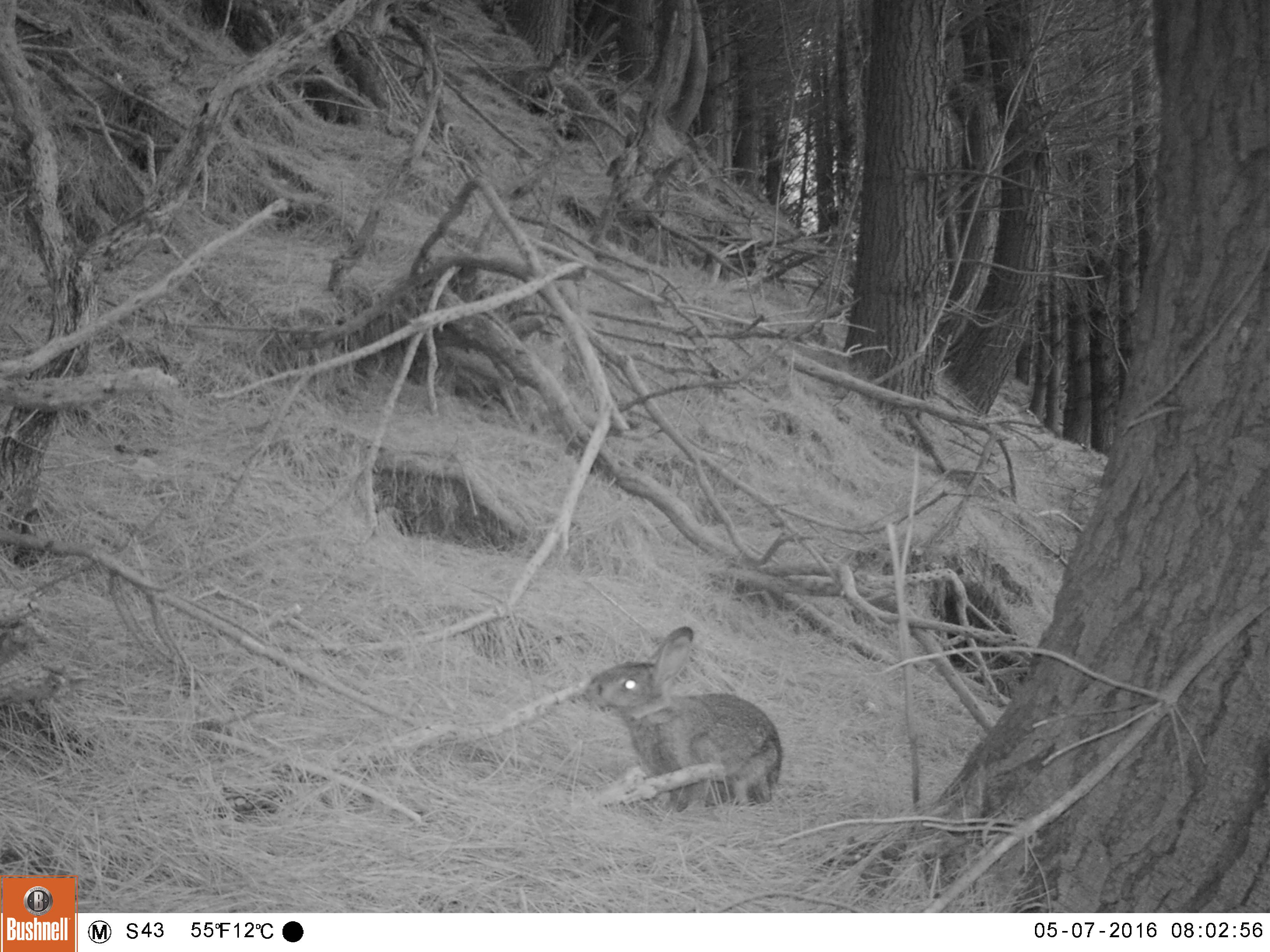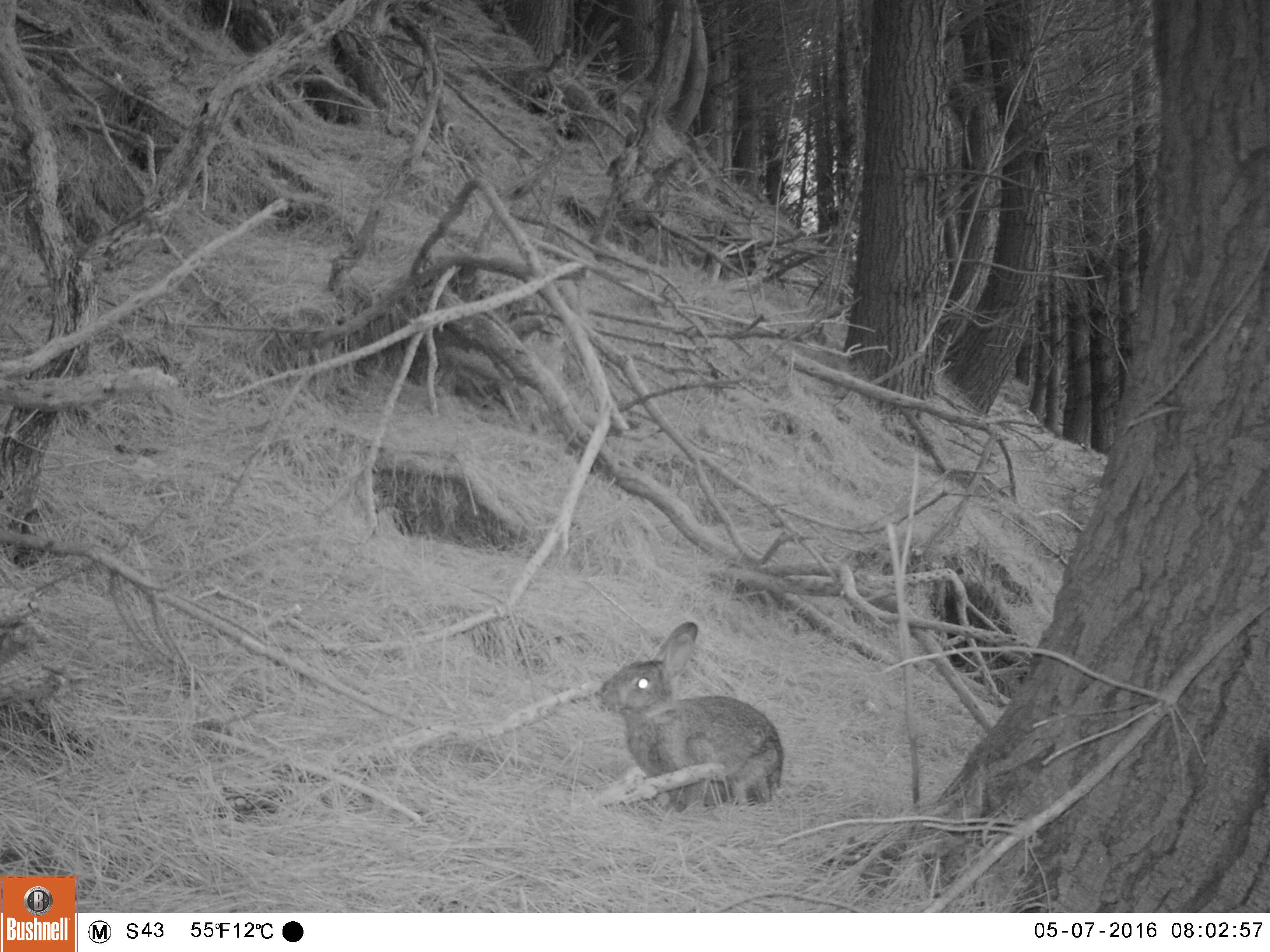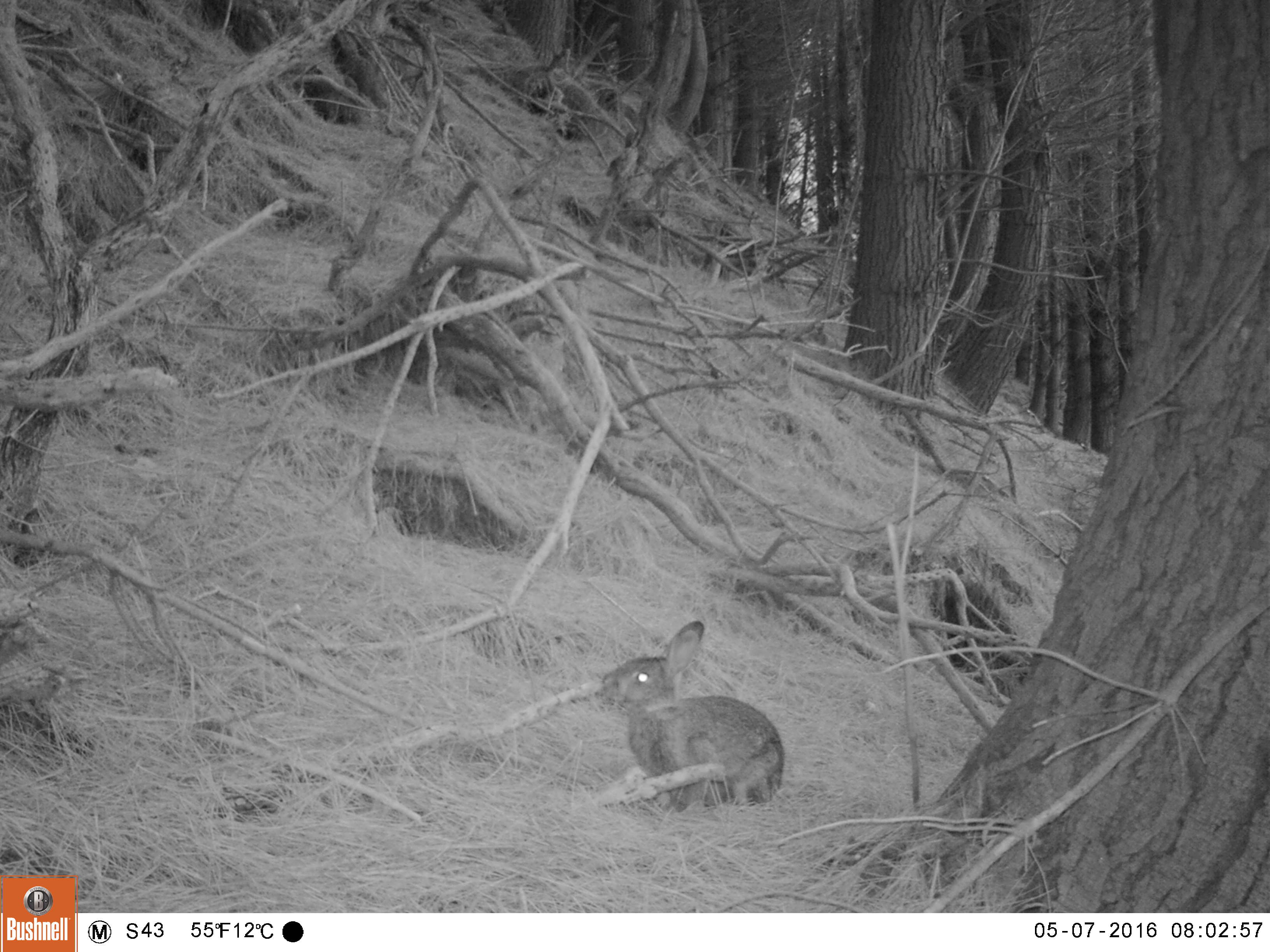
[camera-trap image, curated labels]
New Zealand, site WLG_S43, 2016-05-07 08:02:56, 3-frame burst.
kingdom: Animalia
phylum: Chordata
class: Mammalia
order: Lagomorpha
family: Leporidae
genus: Oryctolagus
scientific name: Oryctolagus cuniculus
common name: european rabbit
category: rabbit